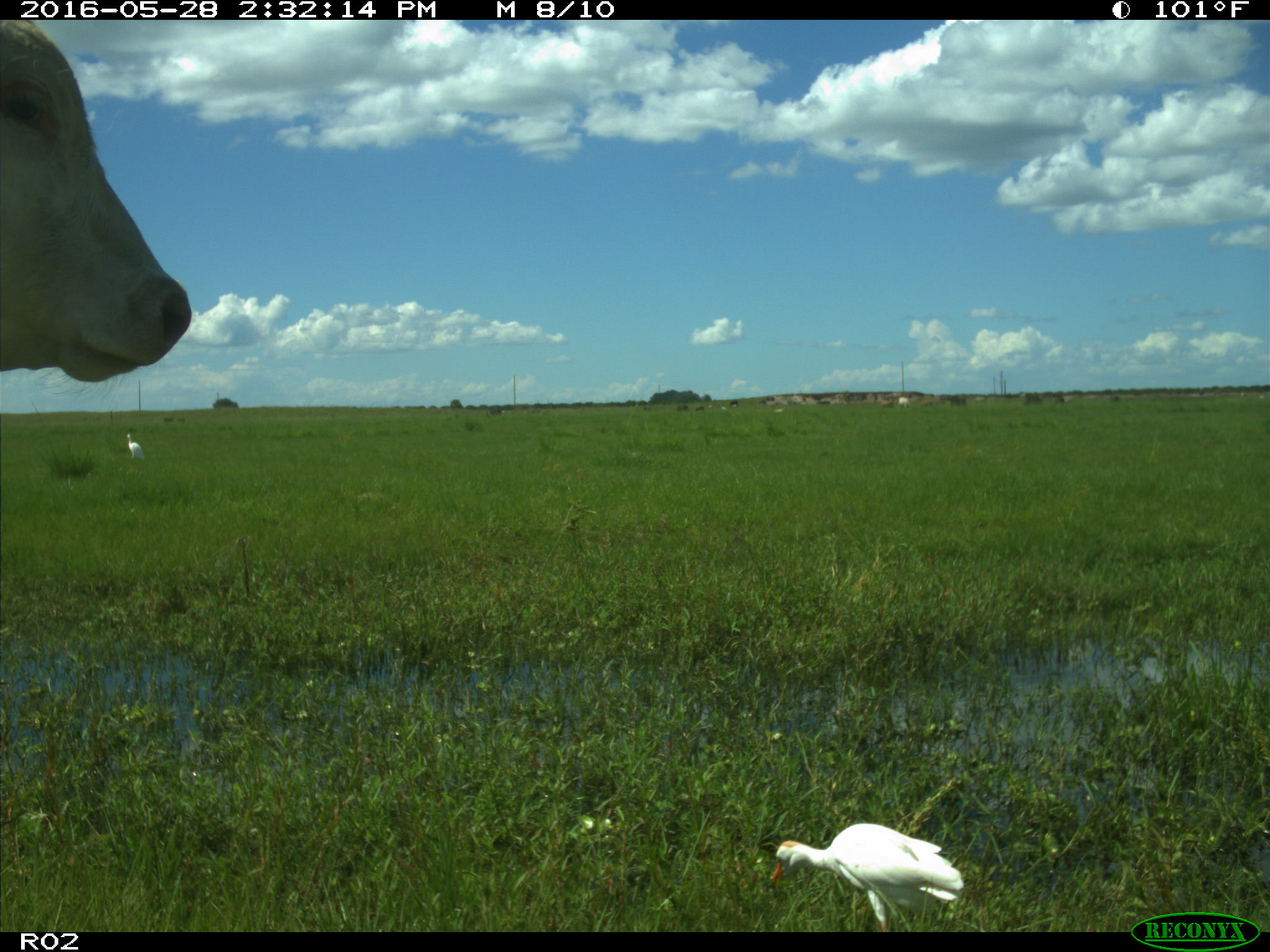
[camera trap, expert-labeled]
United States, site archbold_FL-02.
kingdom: Animalia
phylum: Chordata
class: Mammalia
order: Artiodactyla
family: Bovidae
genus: Bos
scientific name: Bos taurus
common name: domestic cow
Bos taurus (domestic cow).